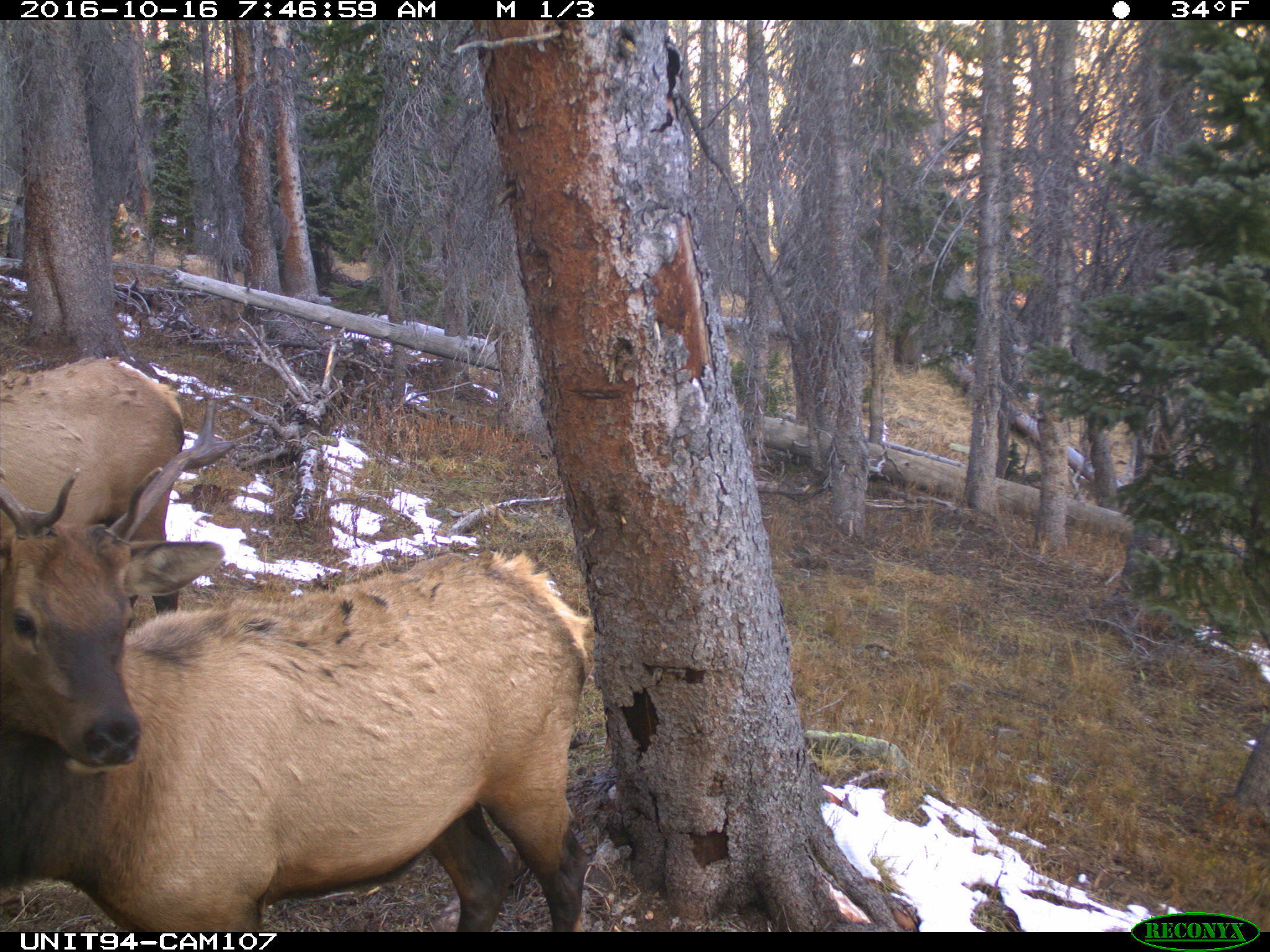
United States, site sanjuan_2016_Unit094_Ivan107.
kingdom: Animalia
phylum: Chordata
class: Mammalia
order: Artiodactyla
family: Cervidae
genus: Cervus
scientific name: Cervus elaphus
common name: red deer